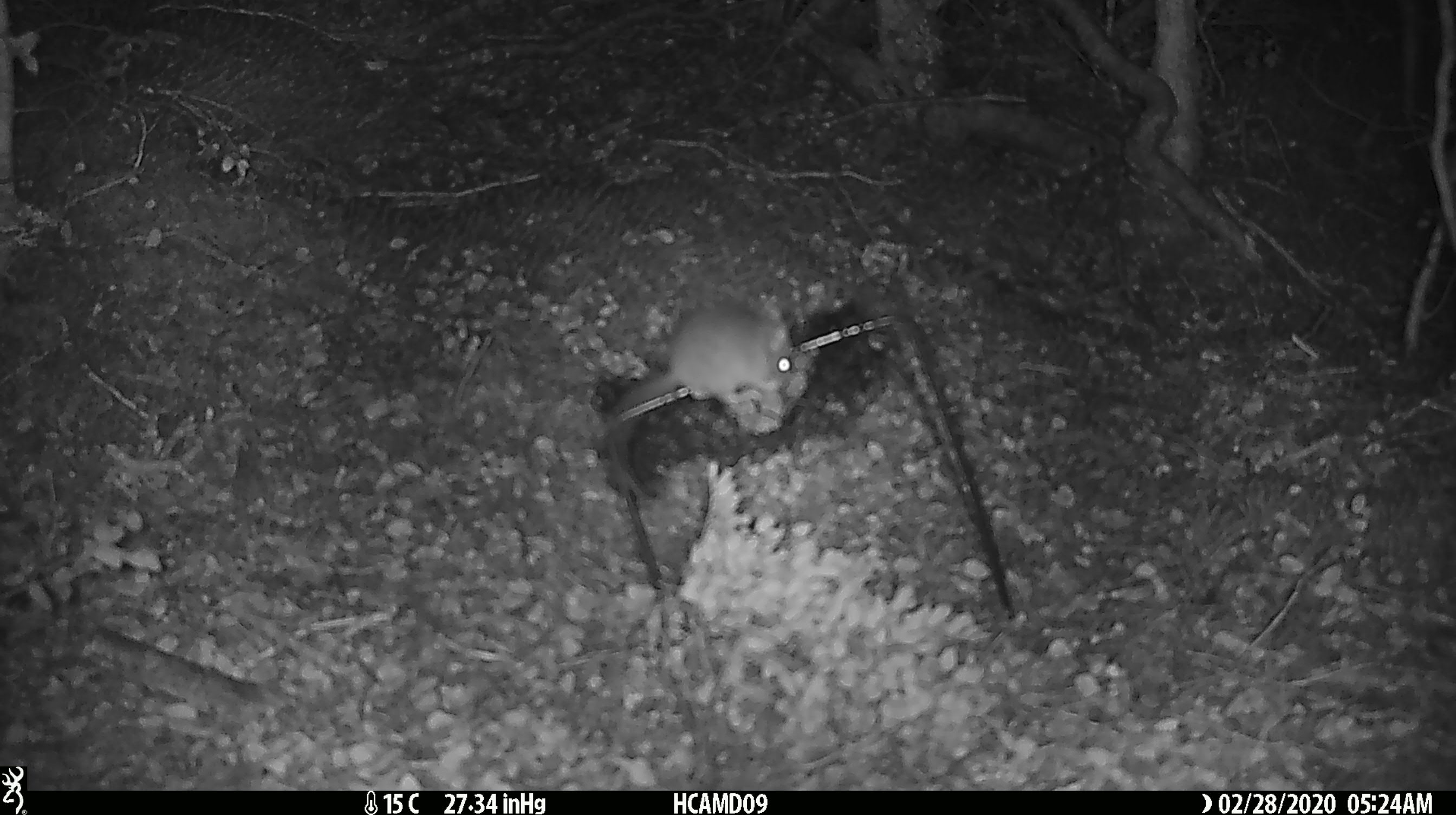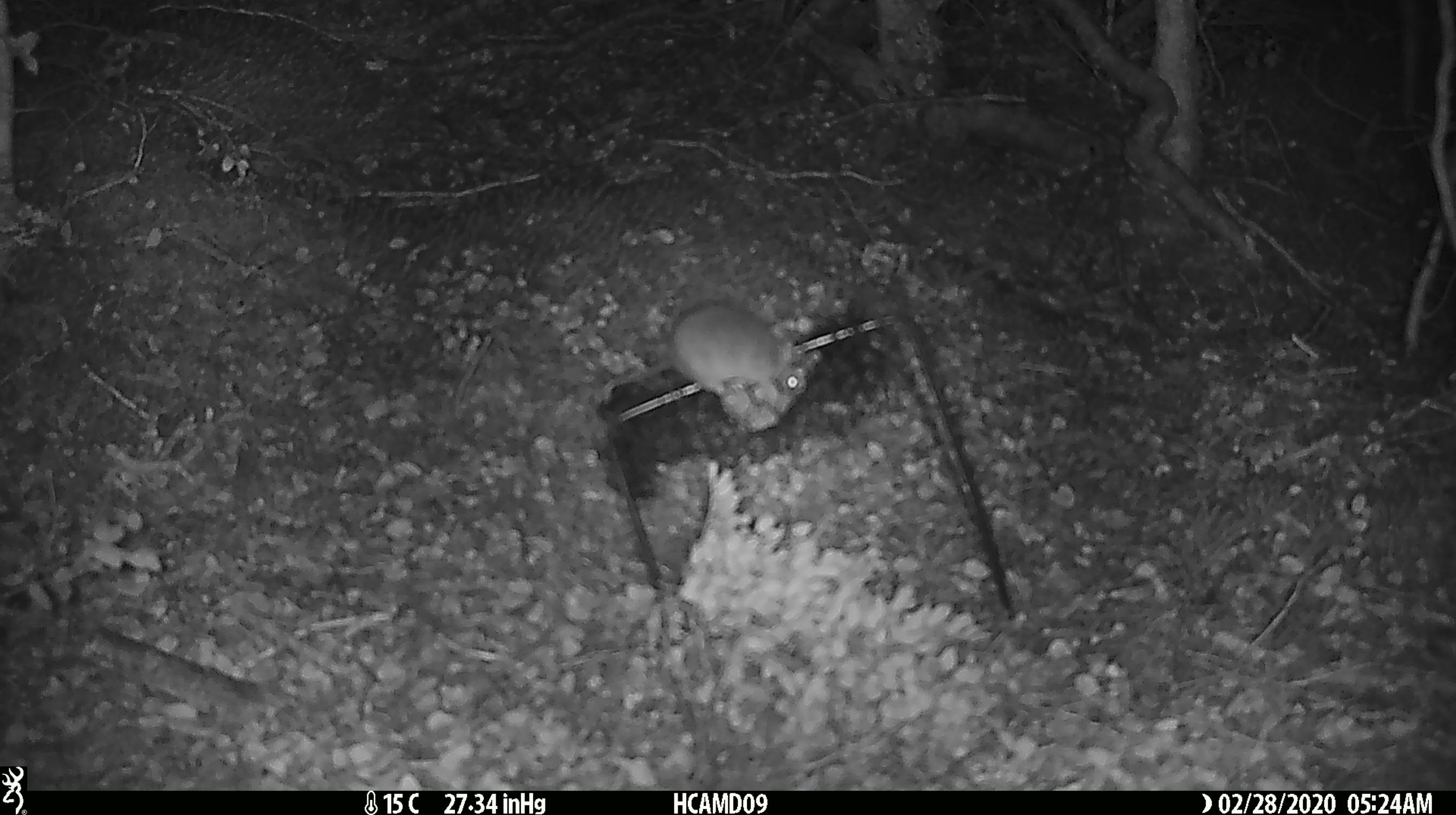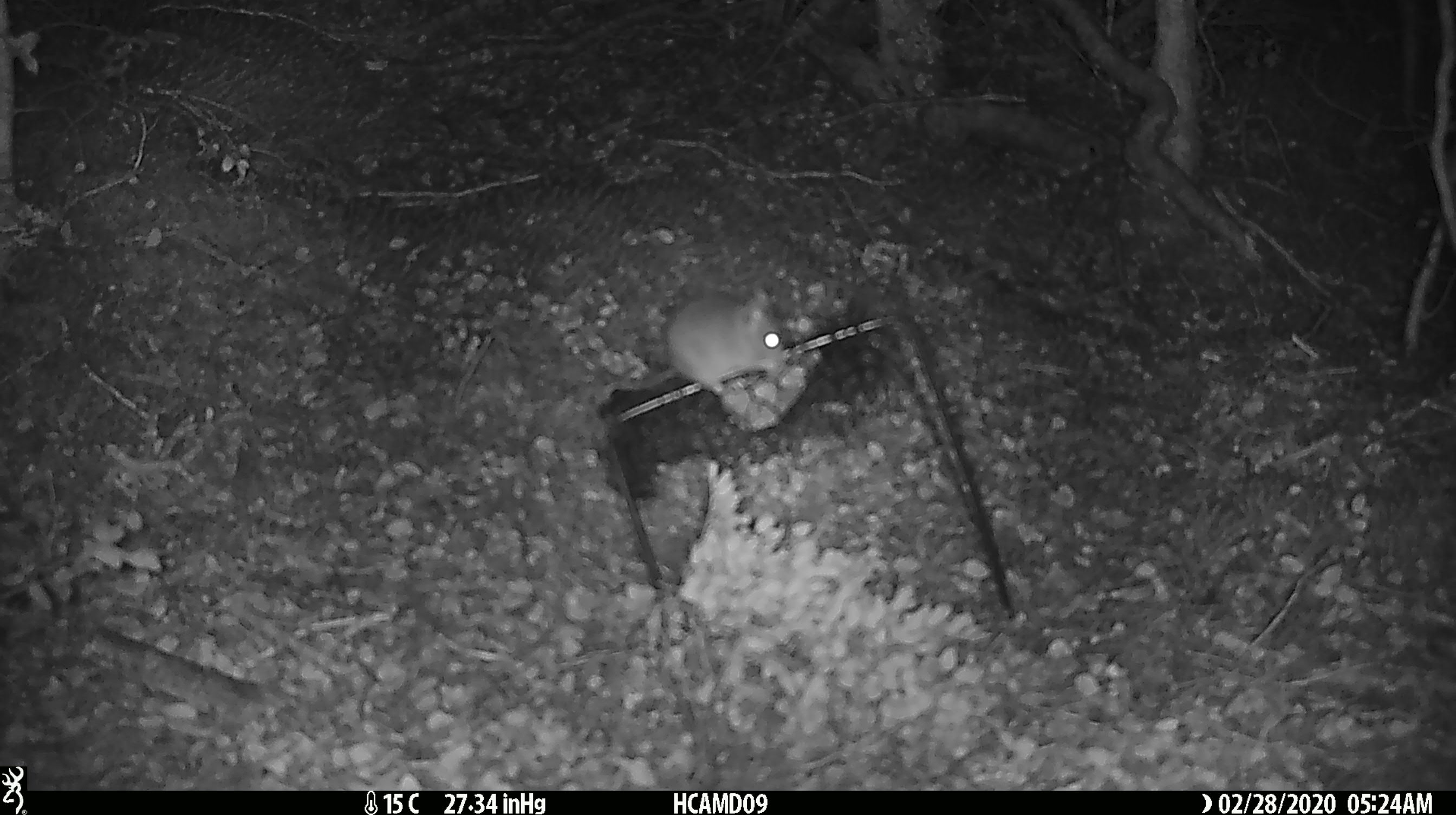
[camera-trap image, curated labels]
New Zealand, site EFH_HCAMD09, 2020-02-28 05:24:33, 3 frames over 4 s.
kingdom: Animalia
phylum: Chordata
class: Mammalia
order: Rodentia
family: Muridae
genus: Mus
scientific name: Mus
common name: mouse